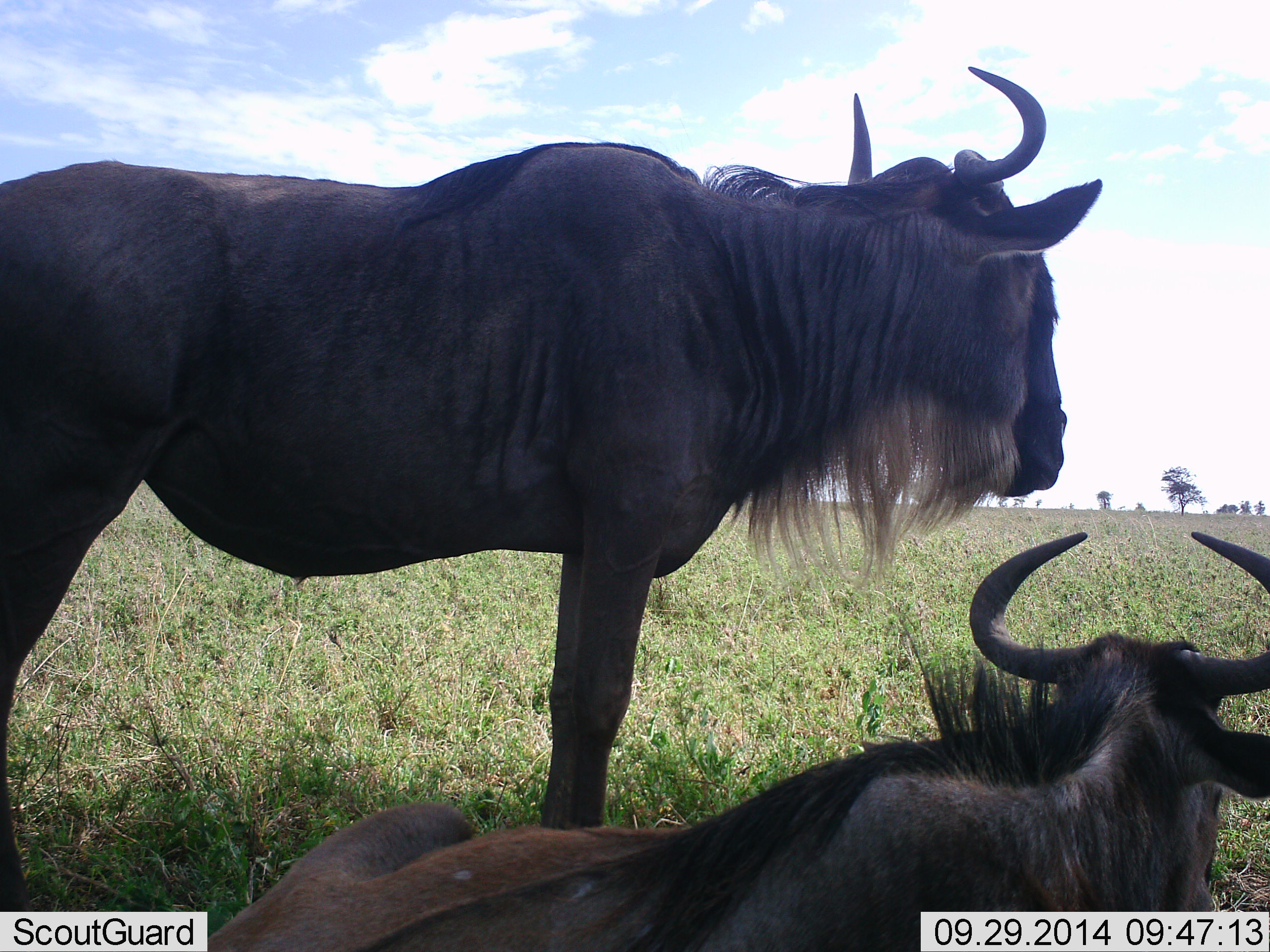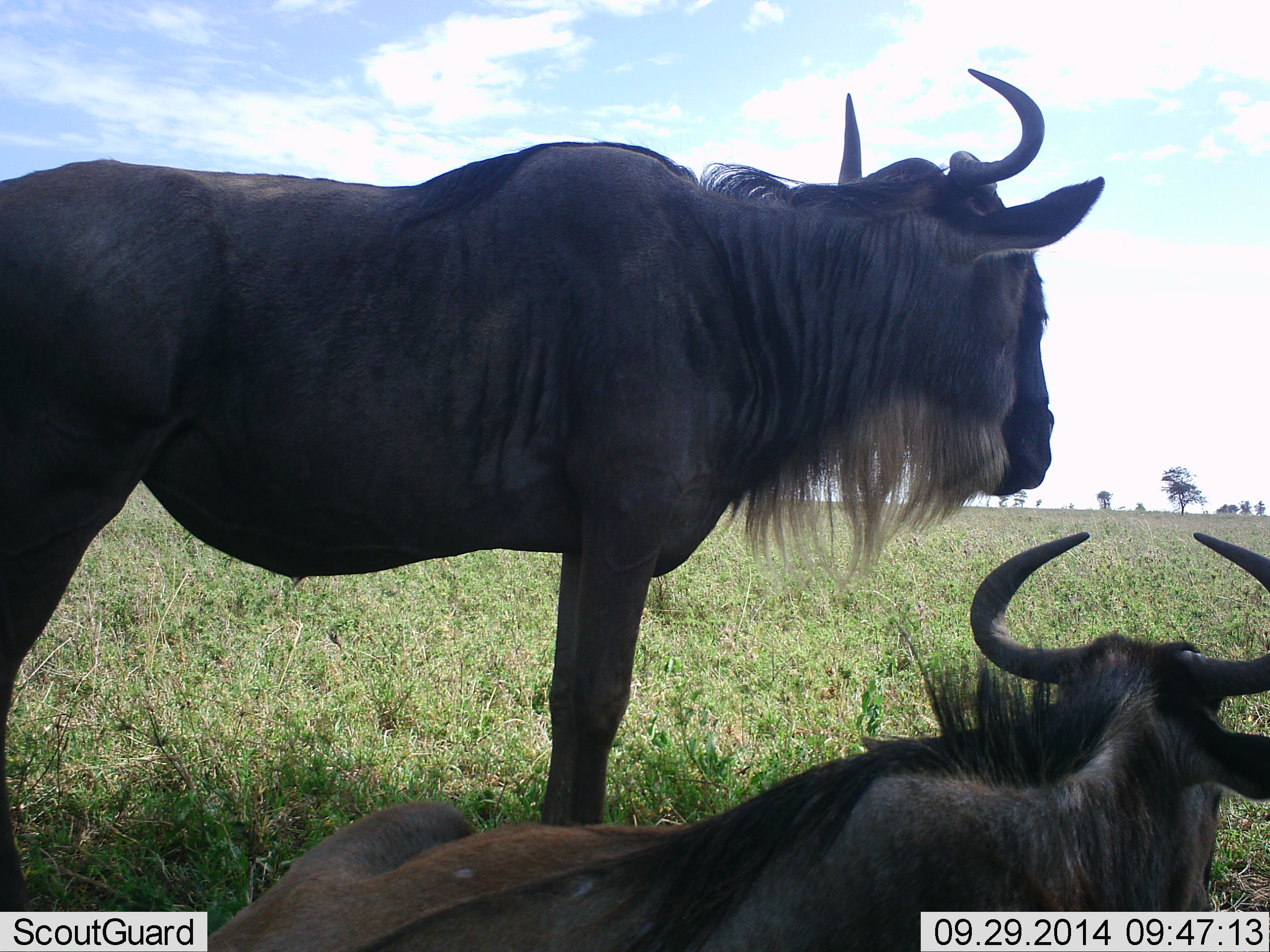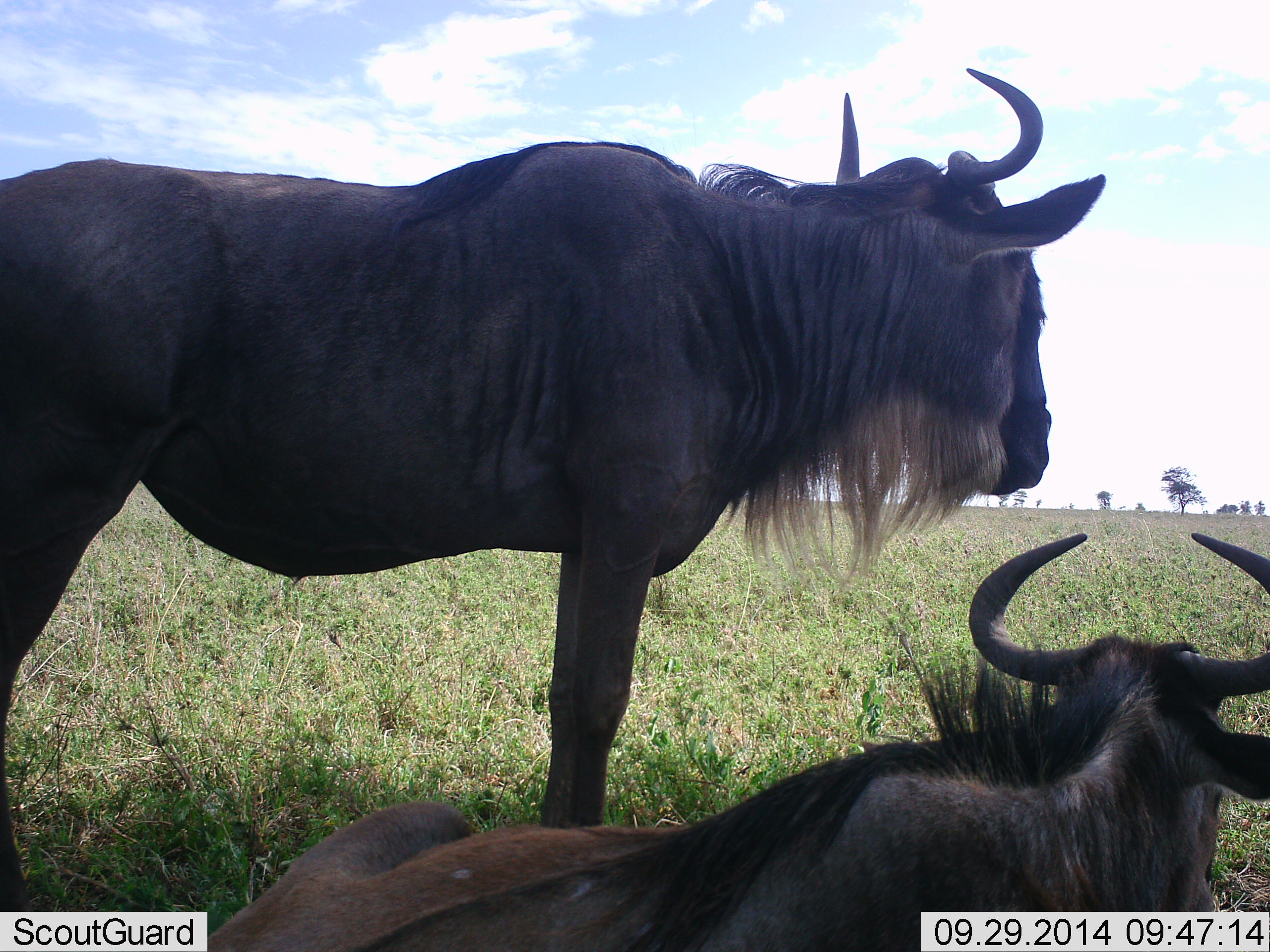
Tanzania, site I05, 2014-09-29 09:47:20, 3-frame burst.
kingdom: Animalia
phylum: Chordata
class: Mammalia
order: Artiodactyla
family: Bovidae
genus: Connochaetes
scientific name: Connochaetes taurinus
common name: blue wildebeest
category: wildebeest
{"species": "wildebeest (blue wildebeest) (Connochaetes taurinus)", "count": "2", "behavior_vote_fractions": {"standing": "90%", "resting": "100%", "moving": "0%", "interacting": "0%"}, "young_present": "0%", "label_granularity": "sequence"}